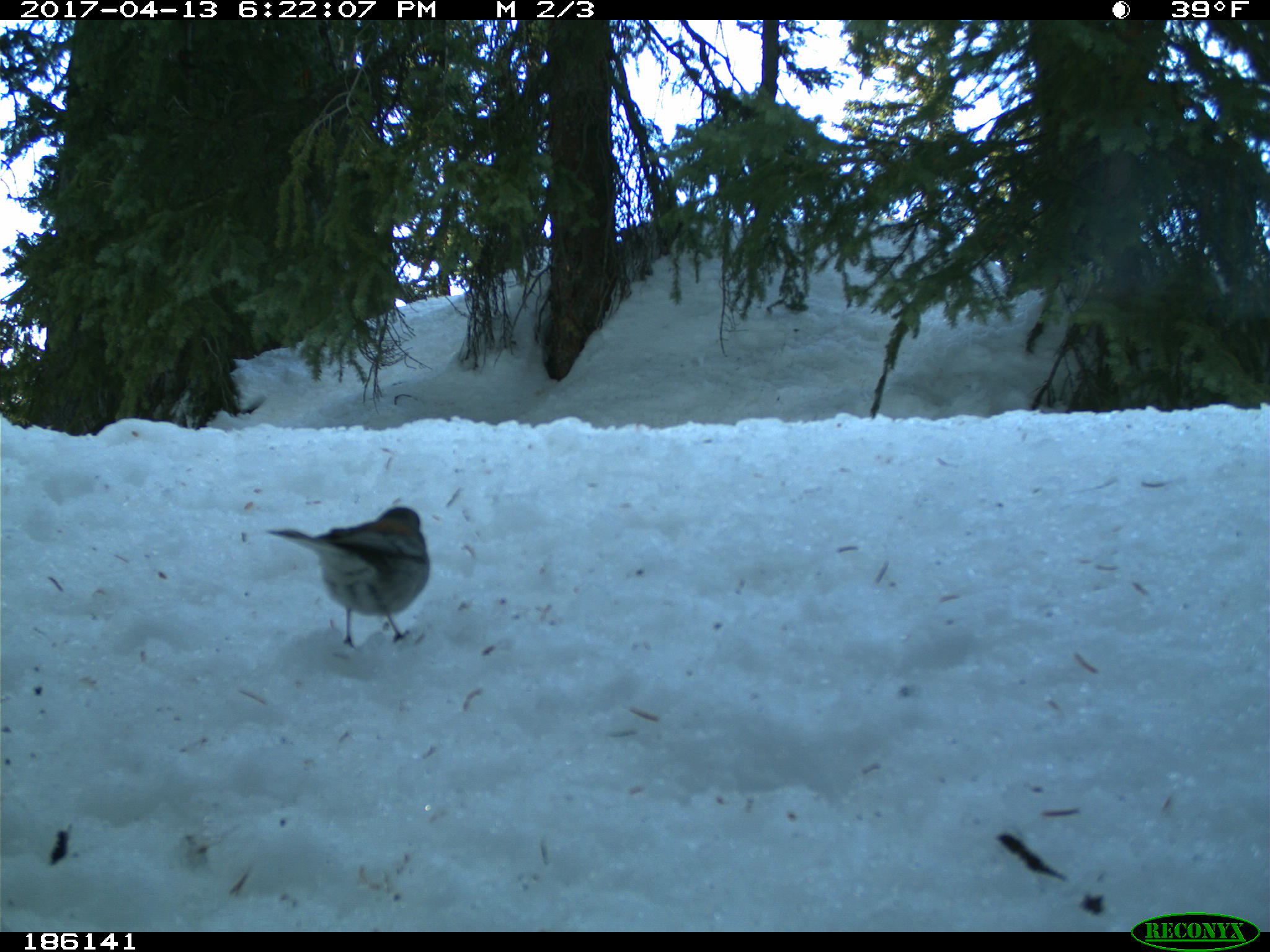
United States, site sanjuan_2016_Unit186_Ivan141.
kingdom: Animalia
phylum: Chordata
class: Aves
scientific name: Aves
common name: birds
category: unidentified bird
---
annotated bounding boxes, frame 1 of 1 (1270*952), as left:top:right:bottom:
animal: 264:505:430:648